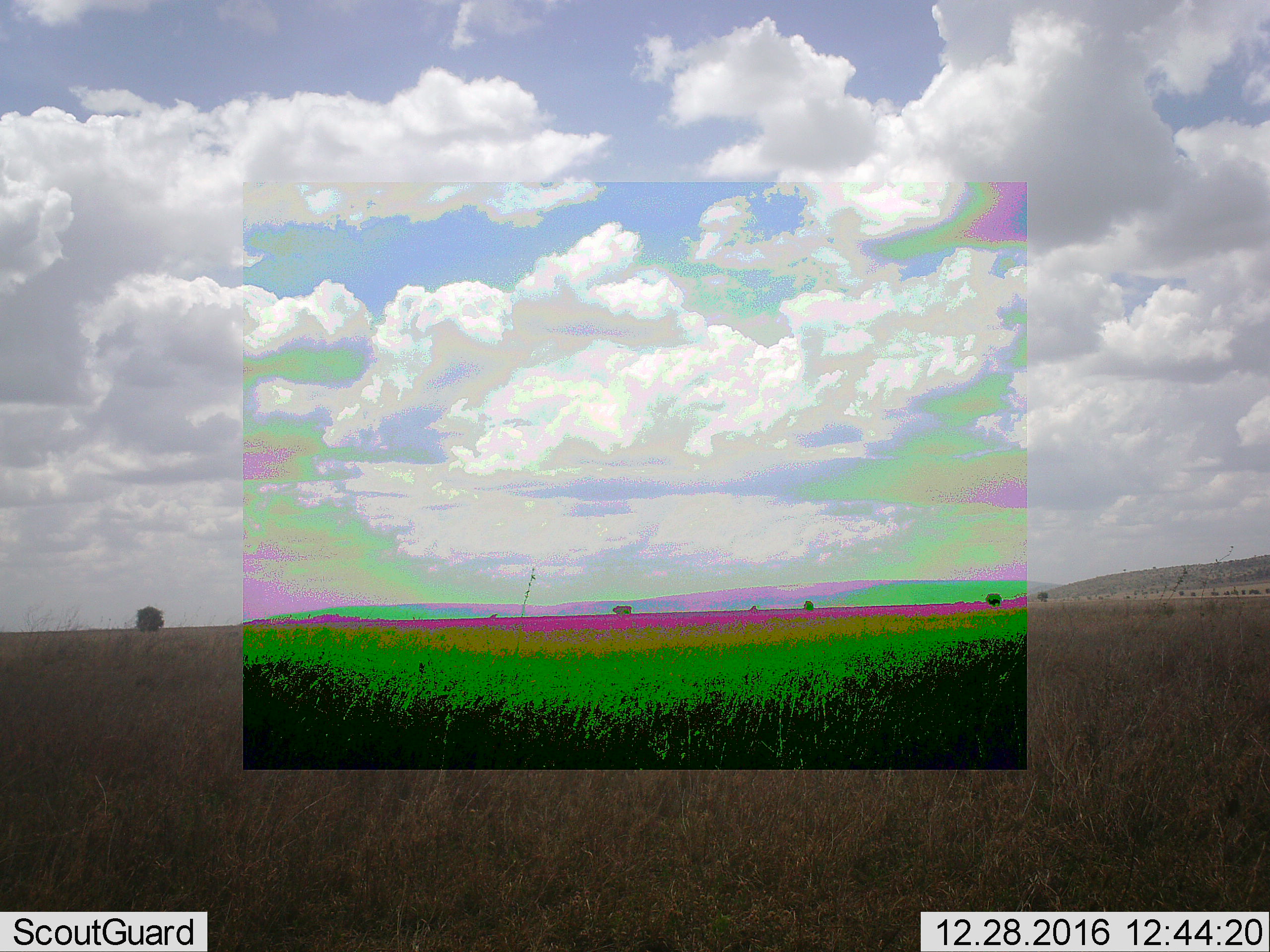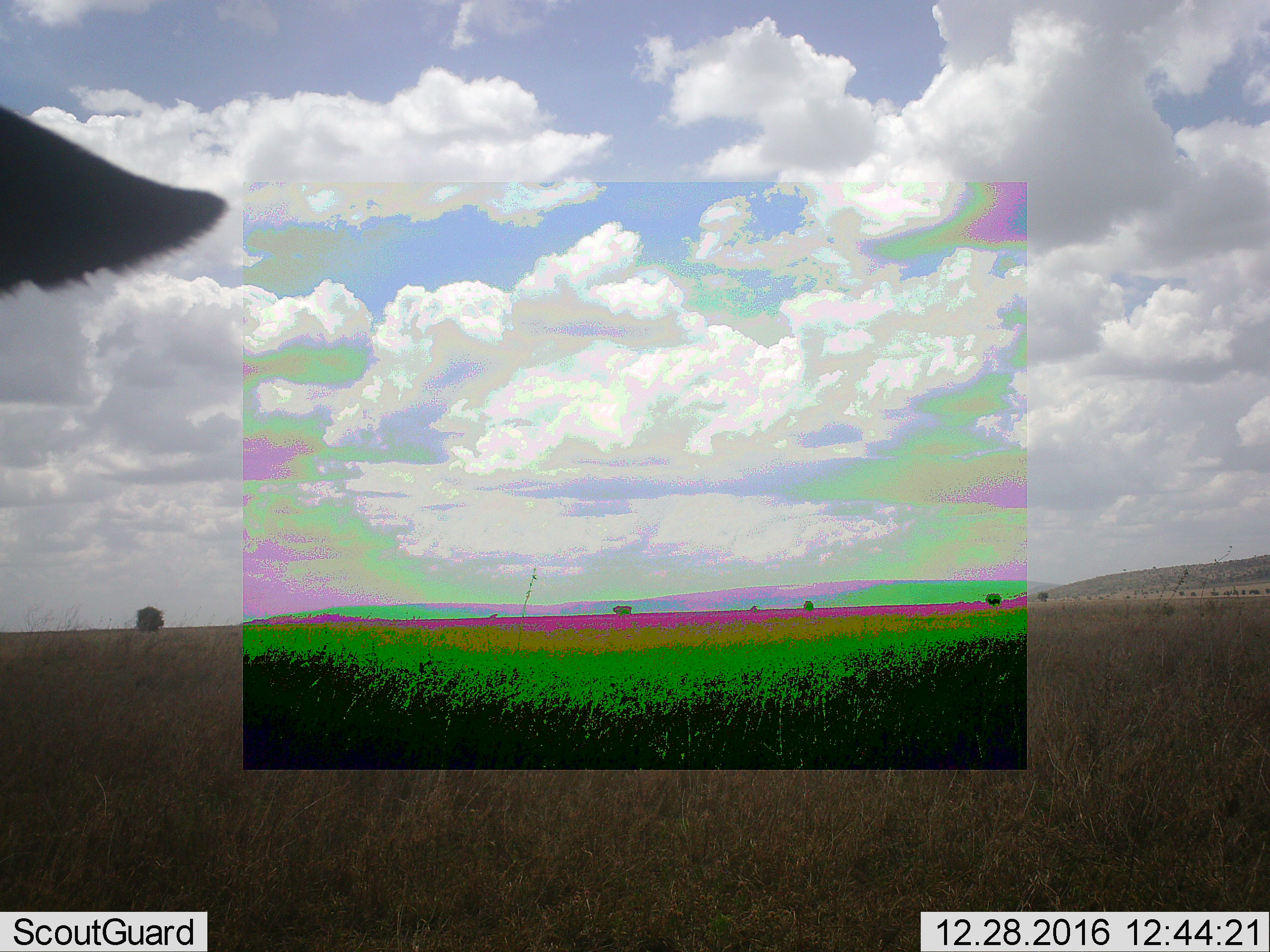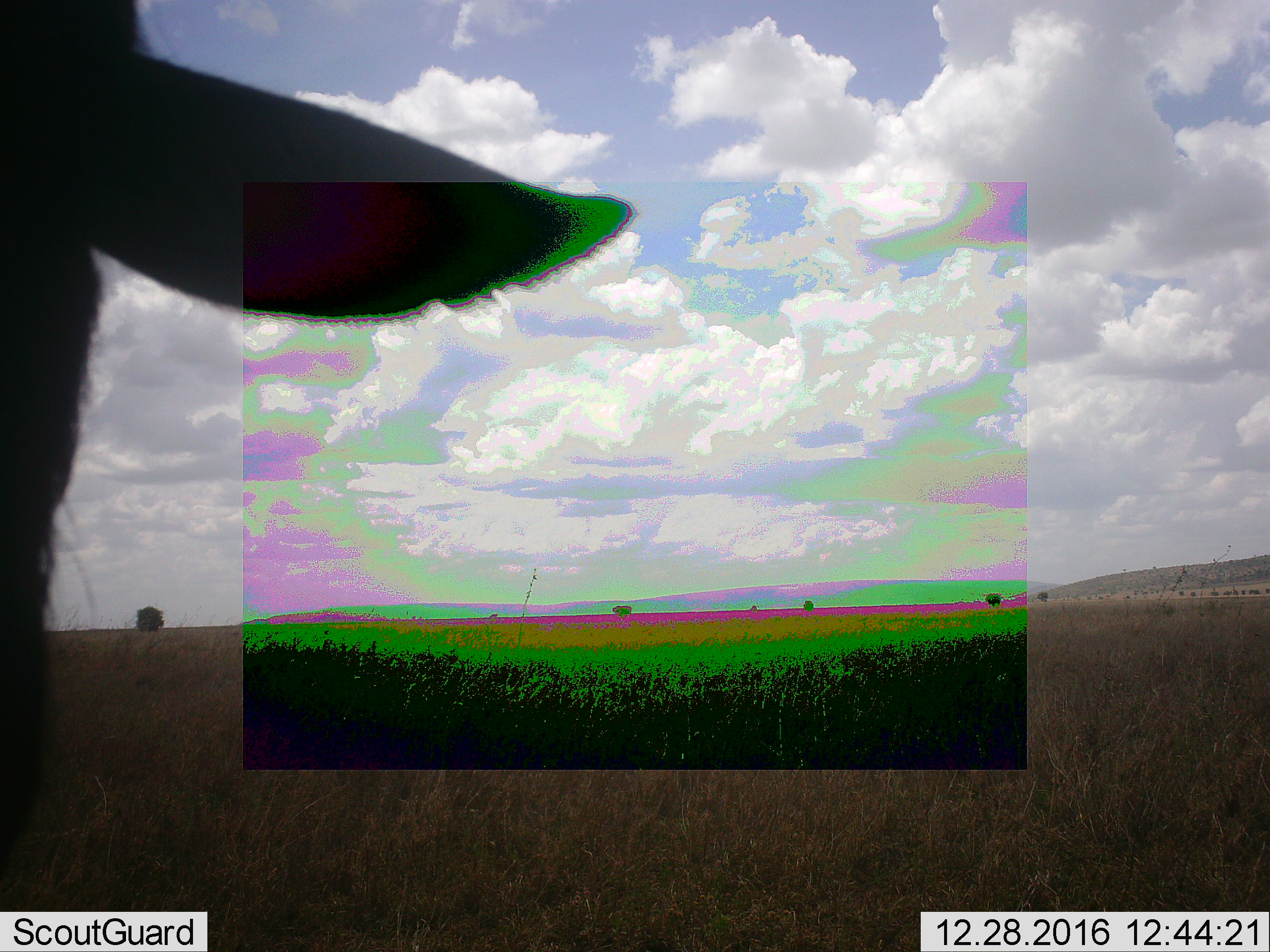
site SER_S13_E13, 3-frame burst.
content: unidentified animal